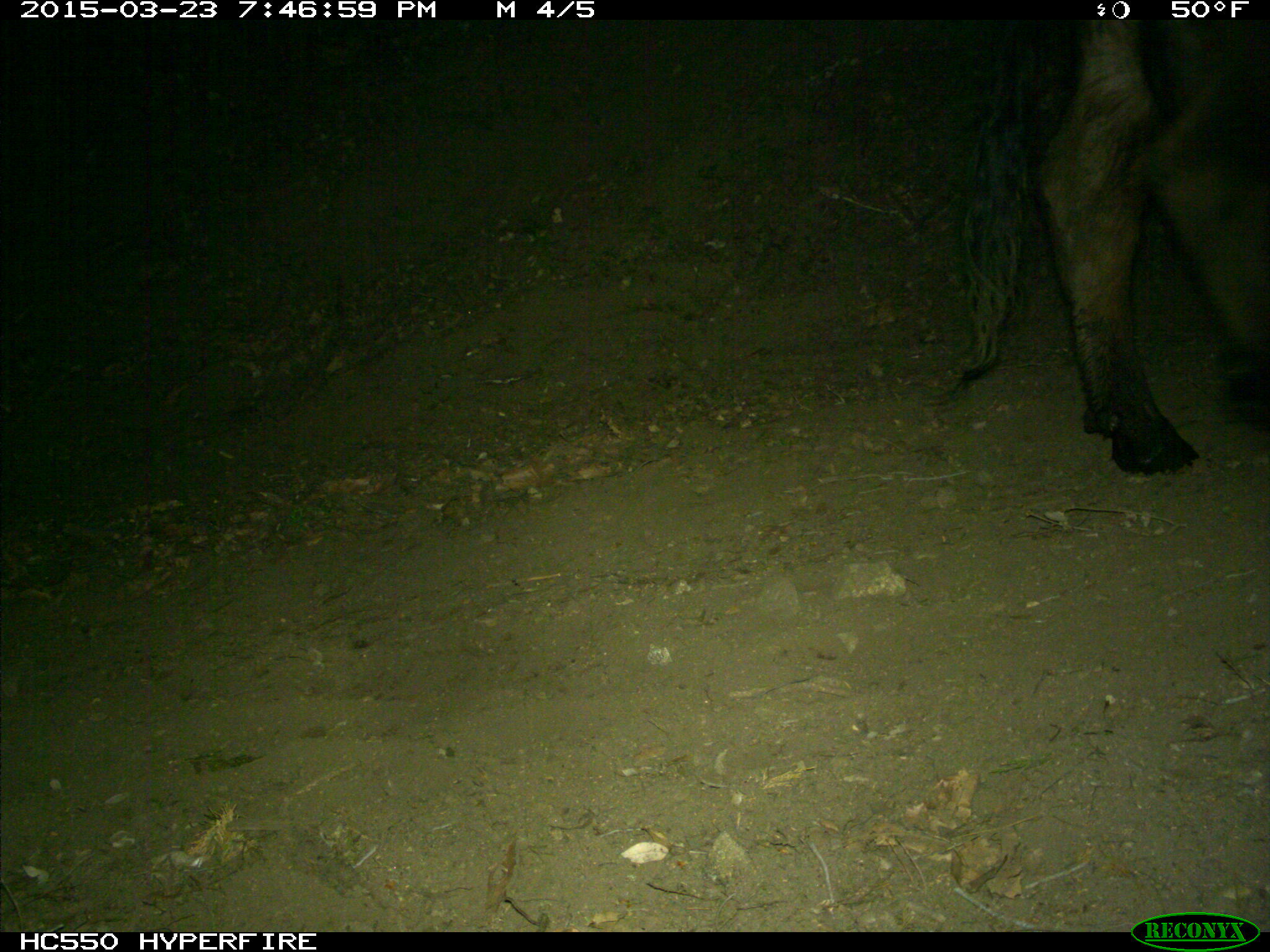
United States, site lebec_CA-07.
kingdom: Animalia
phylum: Chordata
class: Mammalia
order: Artiodactyla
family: Bovidae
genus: Bos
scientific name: Bos taurus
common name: domestic cow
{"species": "Bos taurus (domestic cow)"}